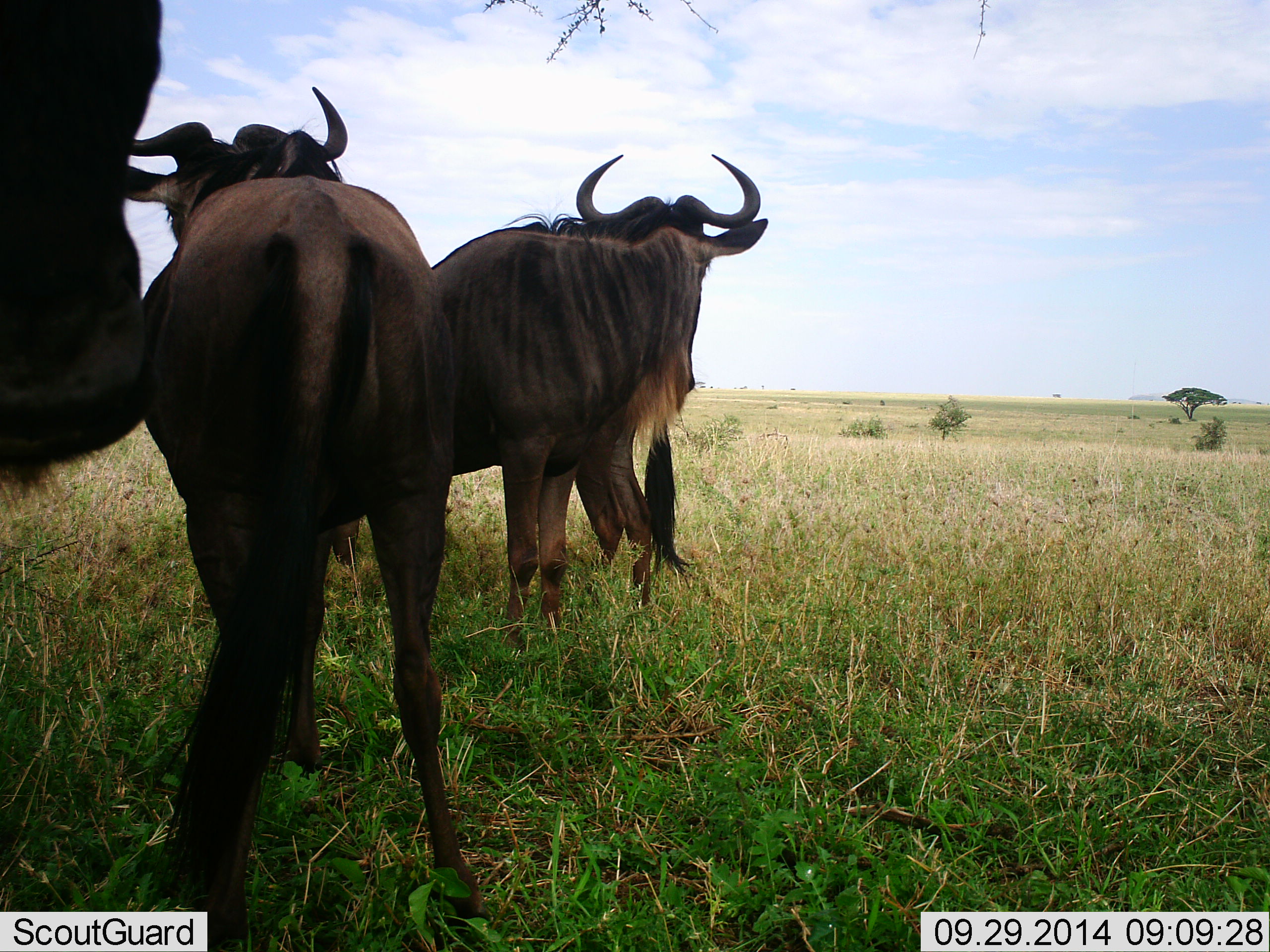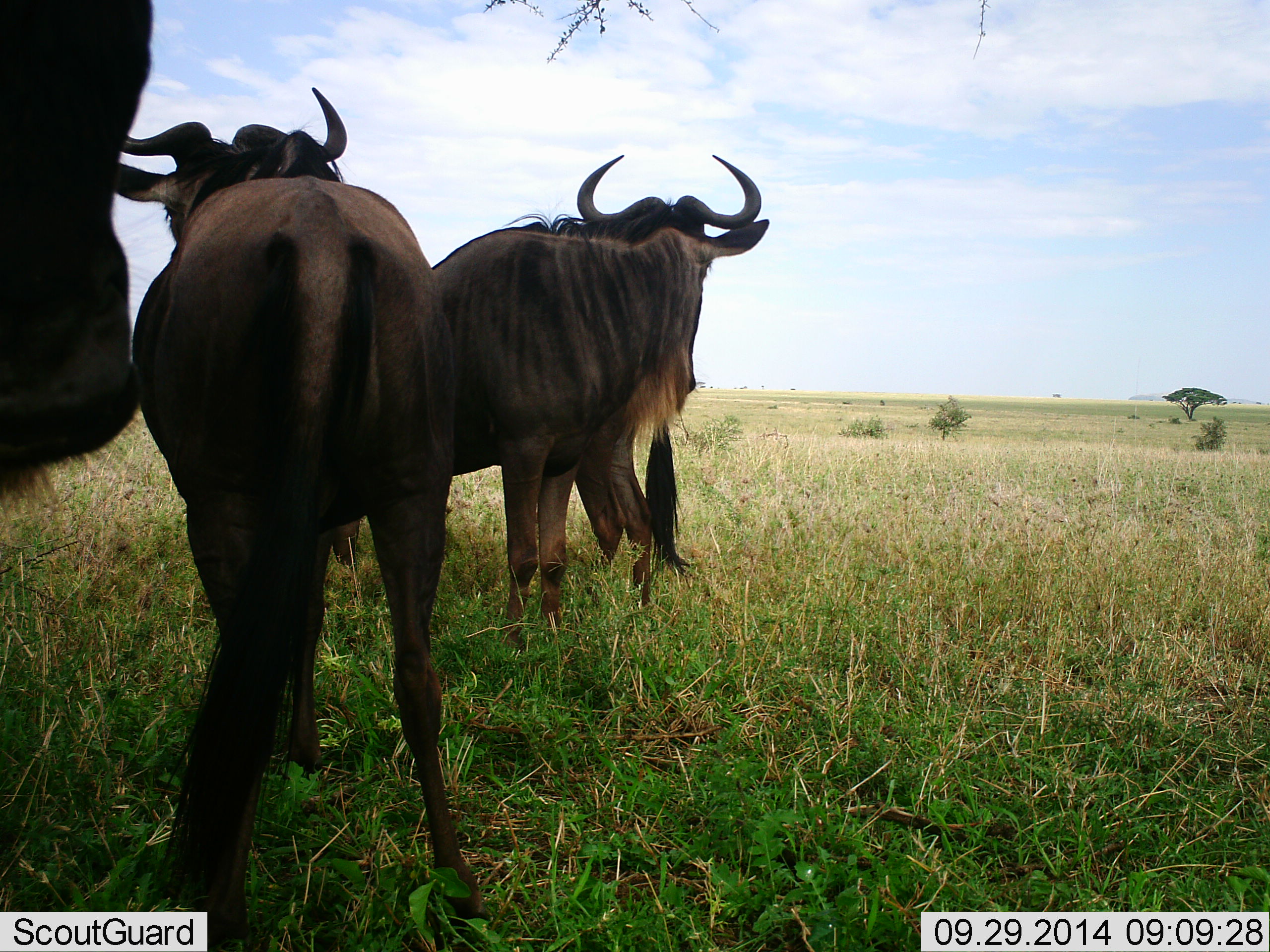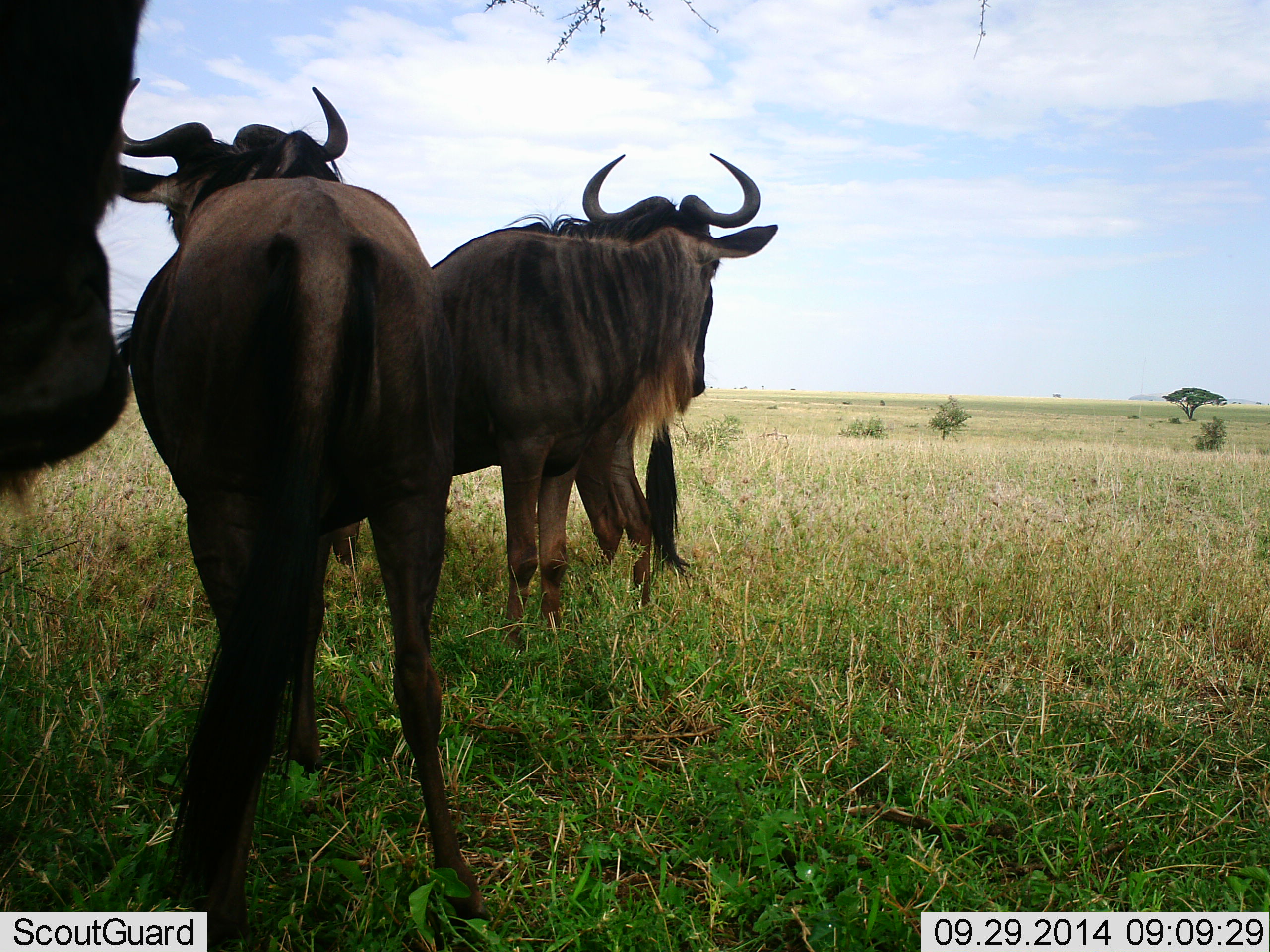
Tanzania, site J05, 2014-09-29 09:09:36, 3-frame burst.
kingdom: Animalia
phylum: Chordata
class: Mammalia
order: Artiodactyla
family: Bovidae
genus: Connochaetes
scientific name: Connochaetes taurinus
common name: blue wildebeest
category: wildebeest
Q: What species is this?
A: Wildebeest (blue wildebeest) (Connochaetes taurinus).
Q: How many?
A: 3.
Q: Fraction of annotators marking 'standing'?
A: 100%.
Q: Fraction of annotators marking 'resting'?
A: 0%.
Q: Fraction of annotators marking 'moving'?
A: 0%.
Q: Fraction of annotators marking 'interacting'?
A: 0%.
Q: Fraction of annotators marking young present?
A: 0%.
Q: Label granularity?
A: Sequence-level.